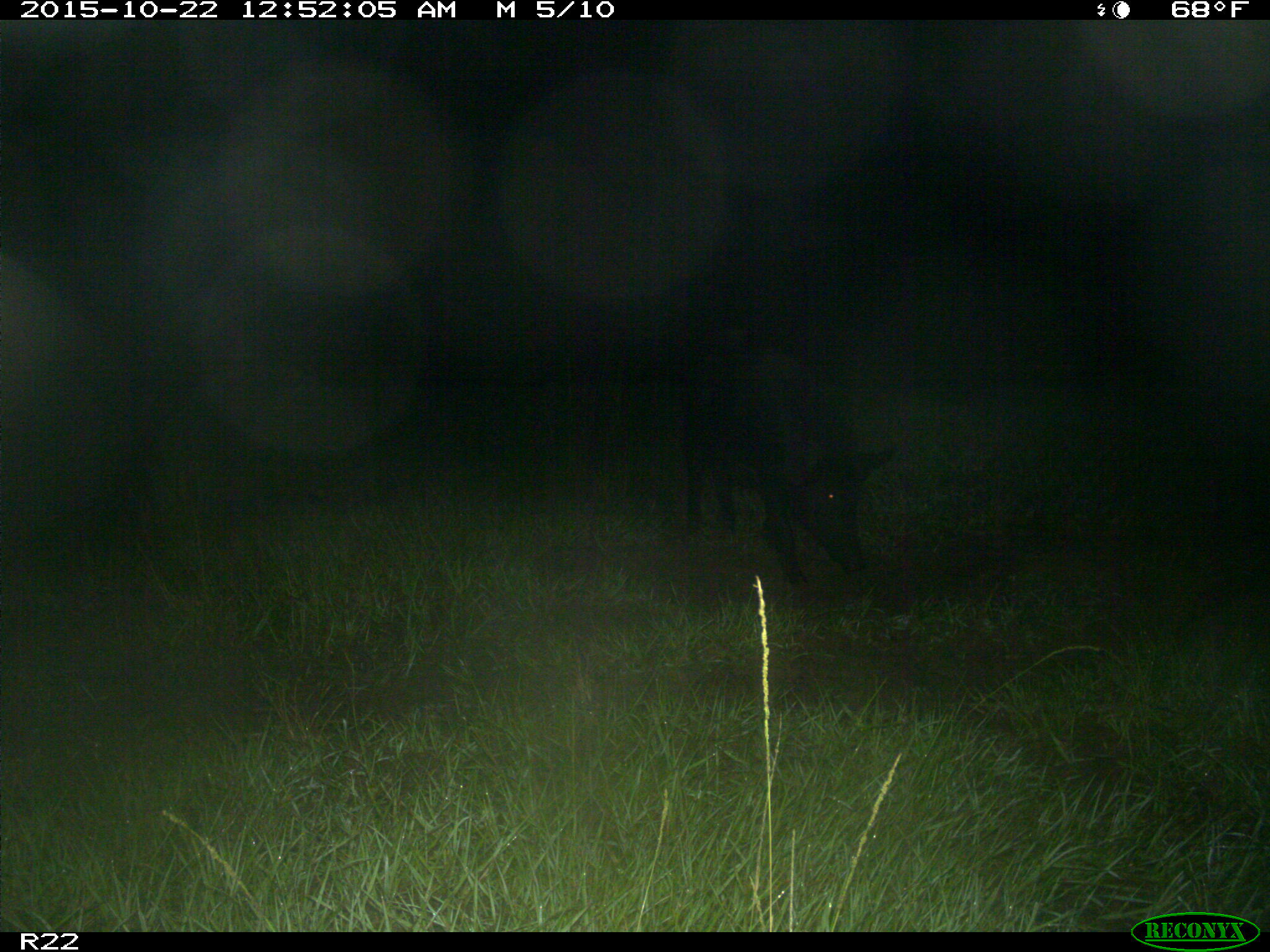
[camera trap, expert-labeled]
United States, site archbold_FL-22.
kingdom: Animalia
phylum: Chordata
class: Mammalia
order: Artiodactyla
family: Suidae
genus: Sus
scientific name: Sus scrofa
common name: wild boar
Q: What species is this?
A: Sus scrofa (wild boar).